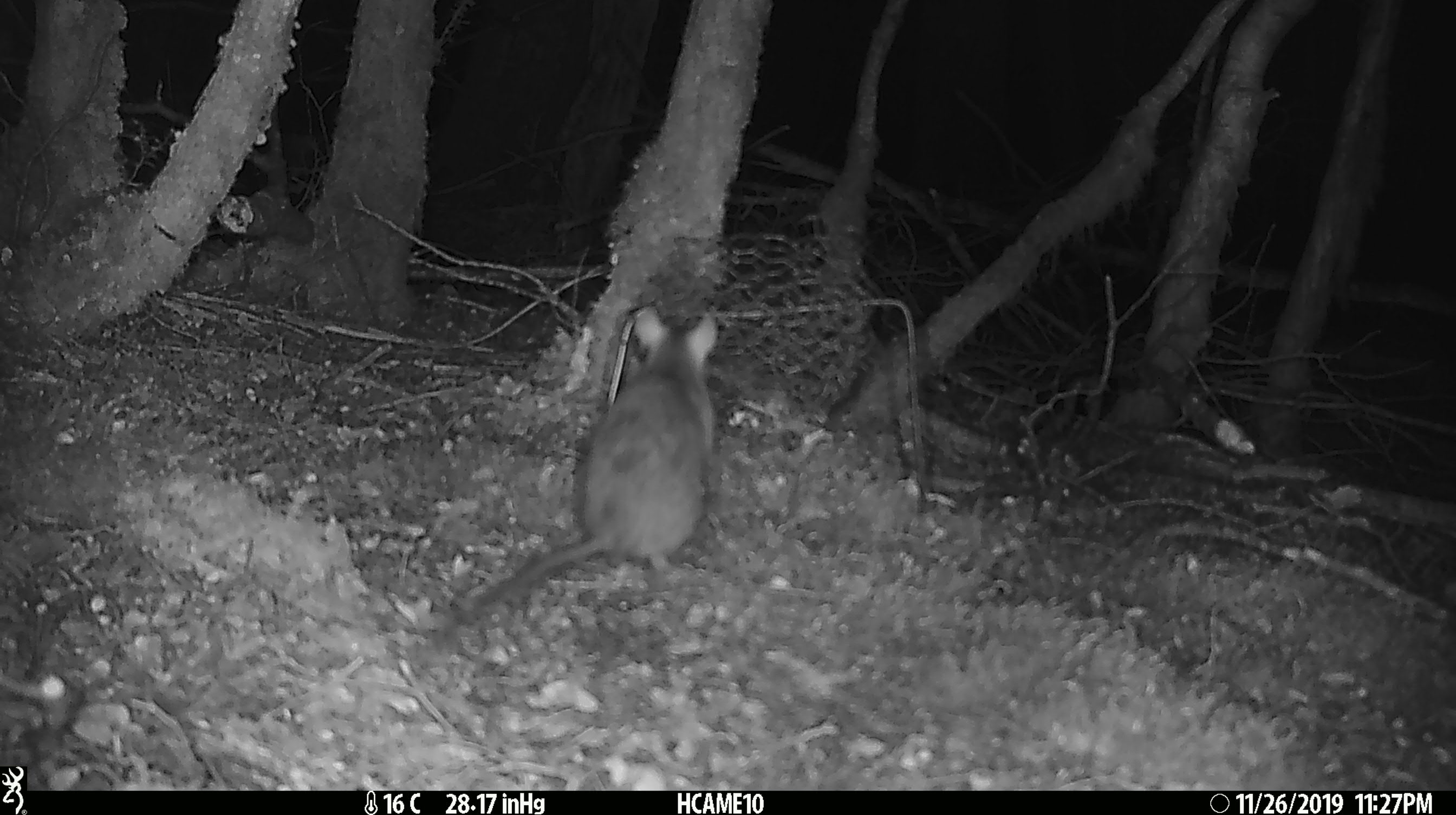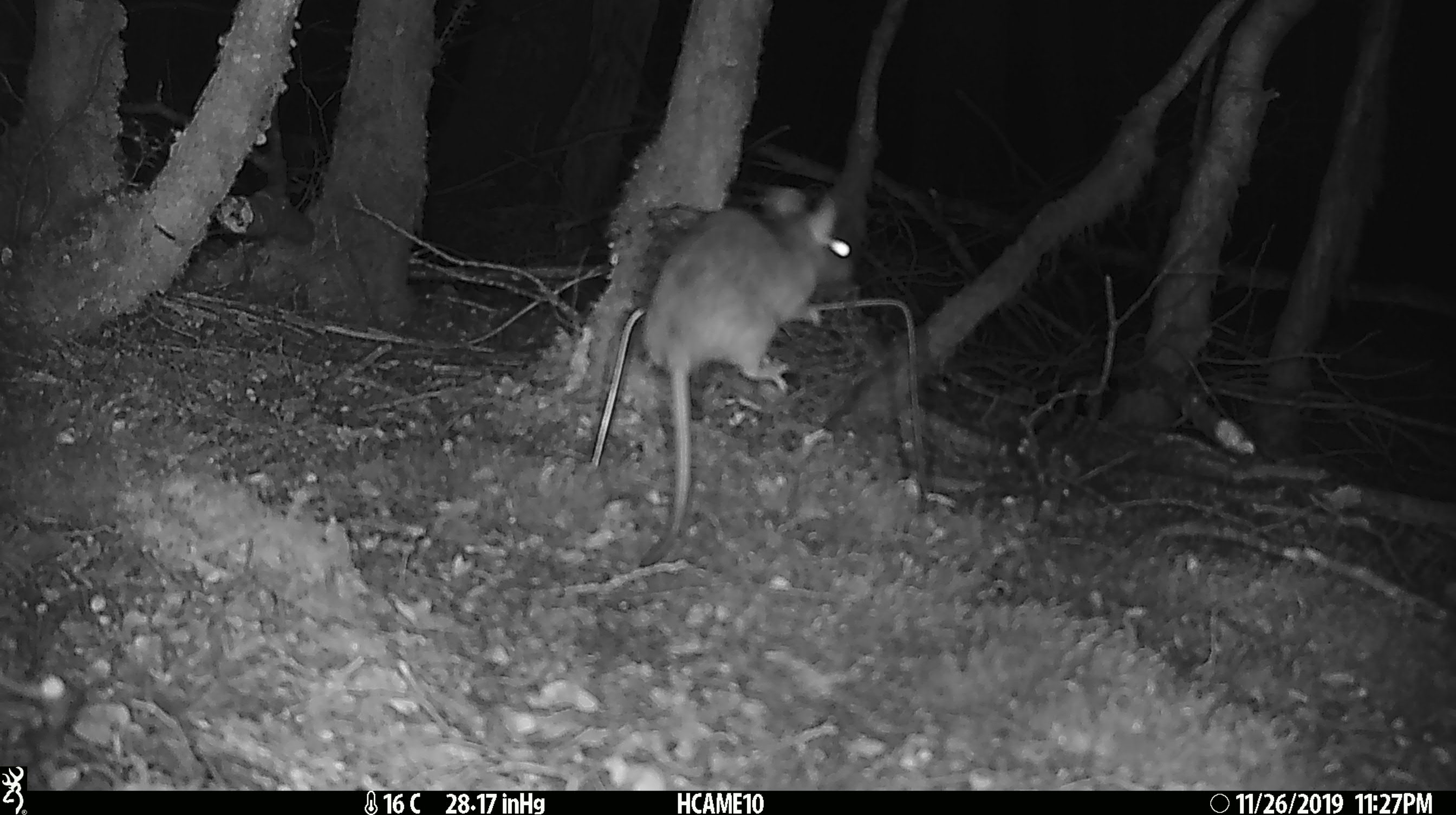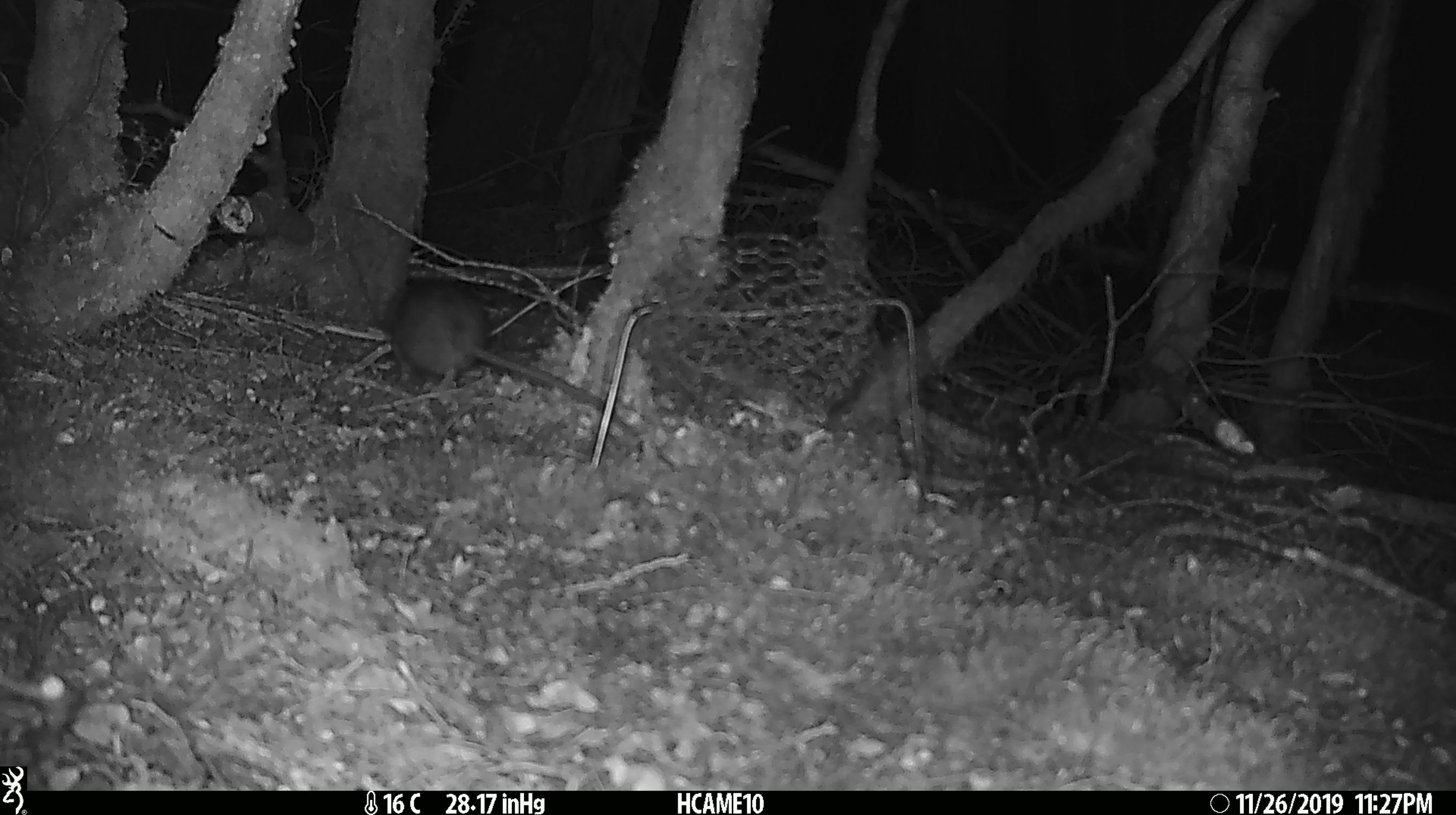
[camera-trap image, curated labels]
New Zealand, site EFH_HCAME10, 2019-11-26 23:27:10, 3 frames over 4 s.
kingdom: Animalia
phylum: Chordata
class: Mammalia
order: Rodentia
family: Muridae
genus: Rattus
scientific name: Rattus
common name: rat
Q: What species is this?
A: Rat (Rattus).